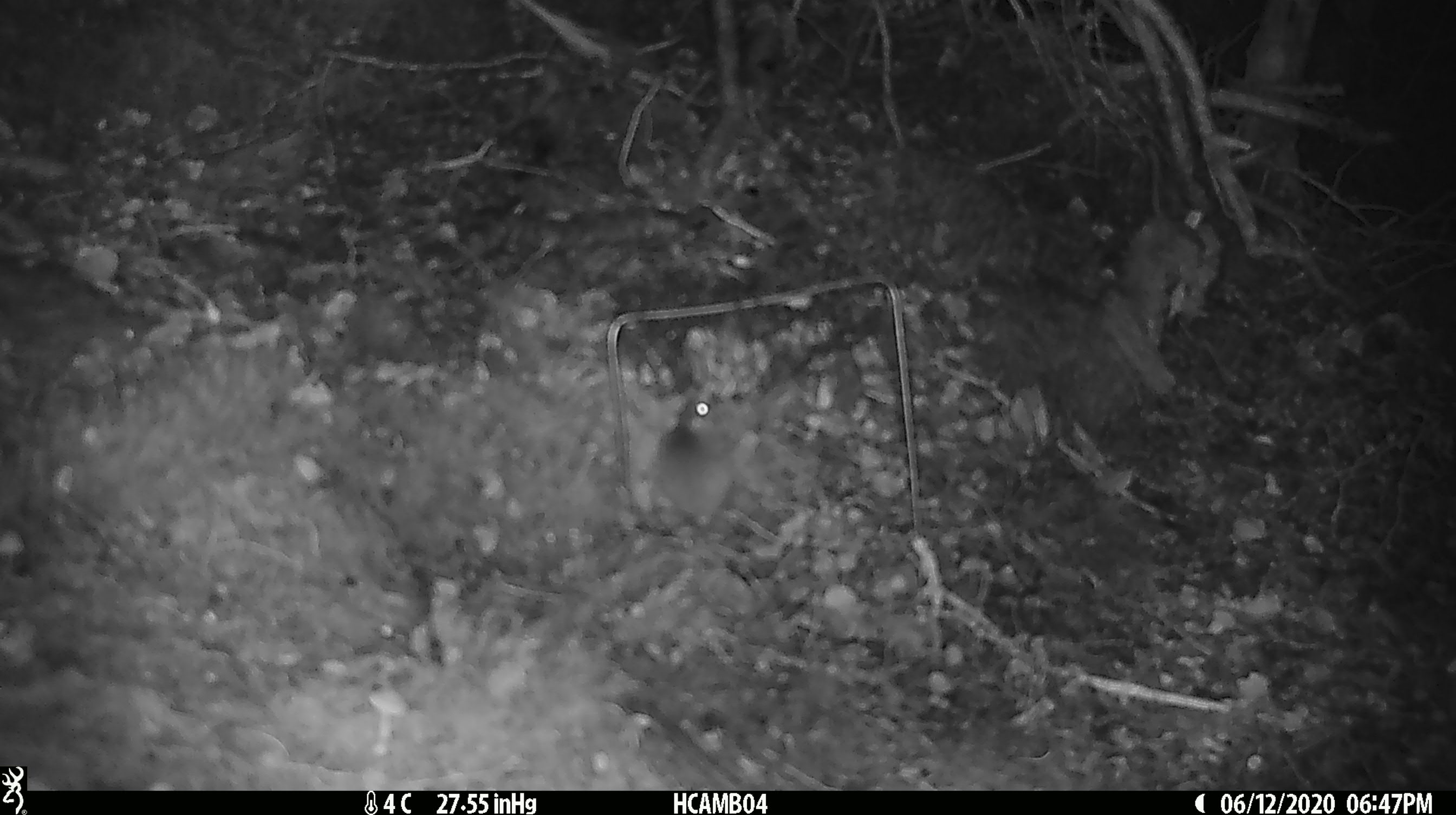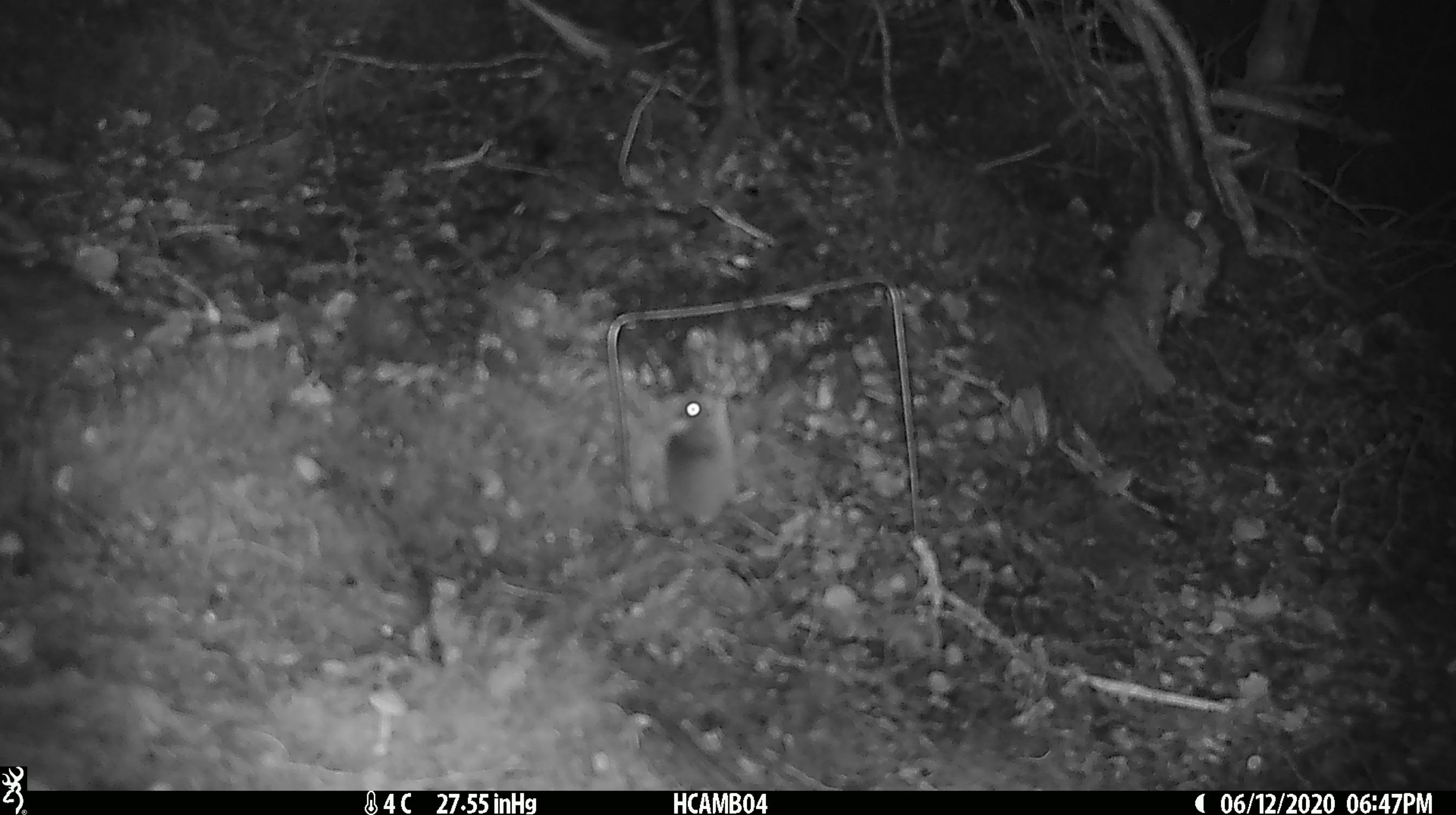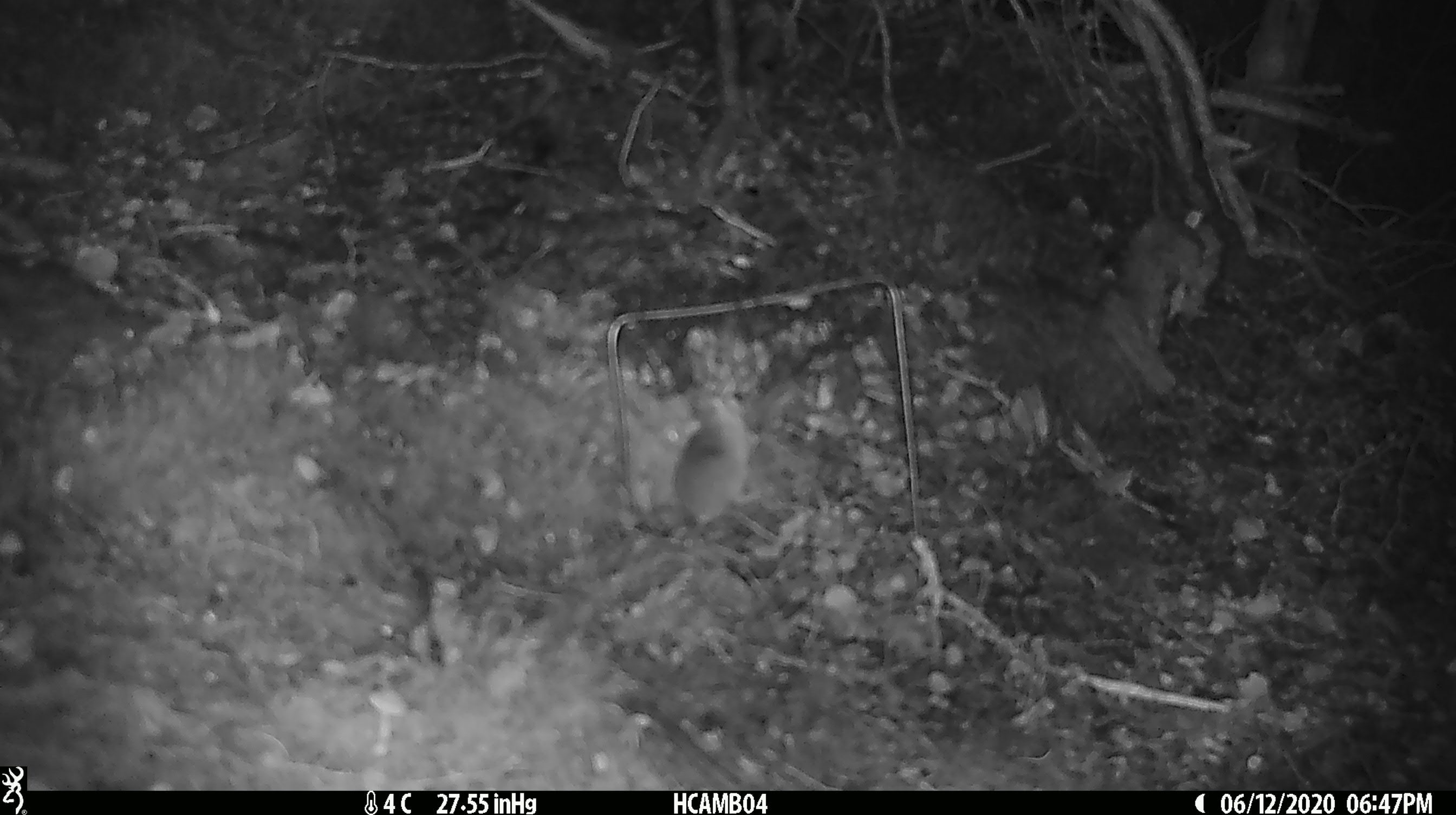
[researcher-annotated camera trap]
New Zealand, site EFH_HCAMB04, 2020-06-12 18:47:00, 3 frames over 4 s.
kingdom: Animalia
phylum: Chordata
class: Mammalia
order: Rodentia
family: Muridae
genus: Mus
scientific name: Mus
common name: mouse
Mouse (Mus).